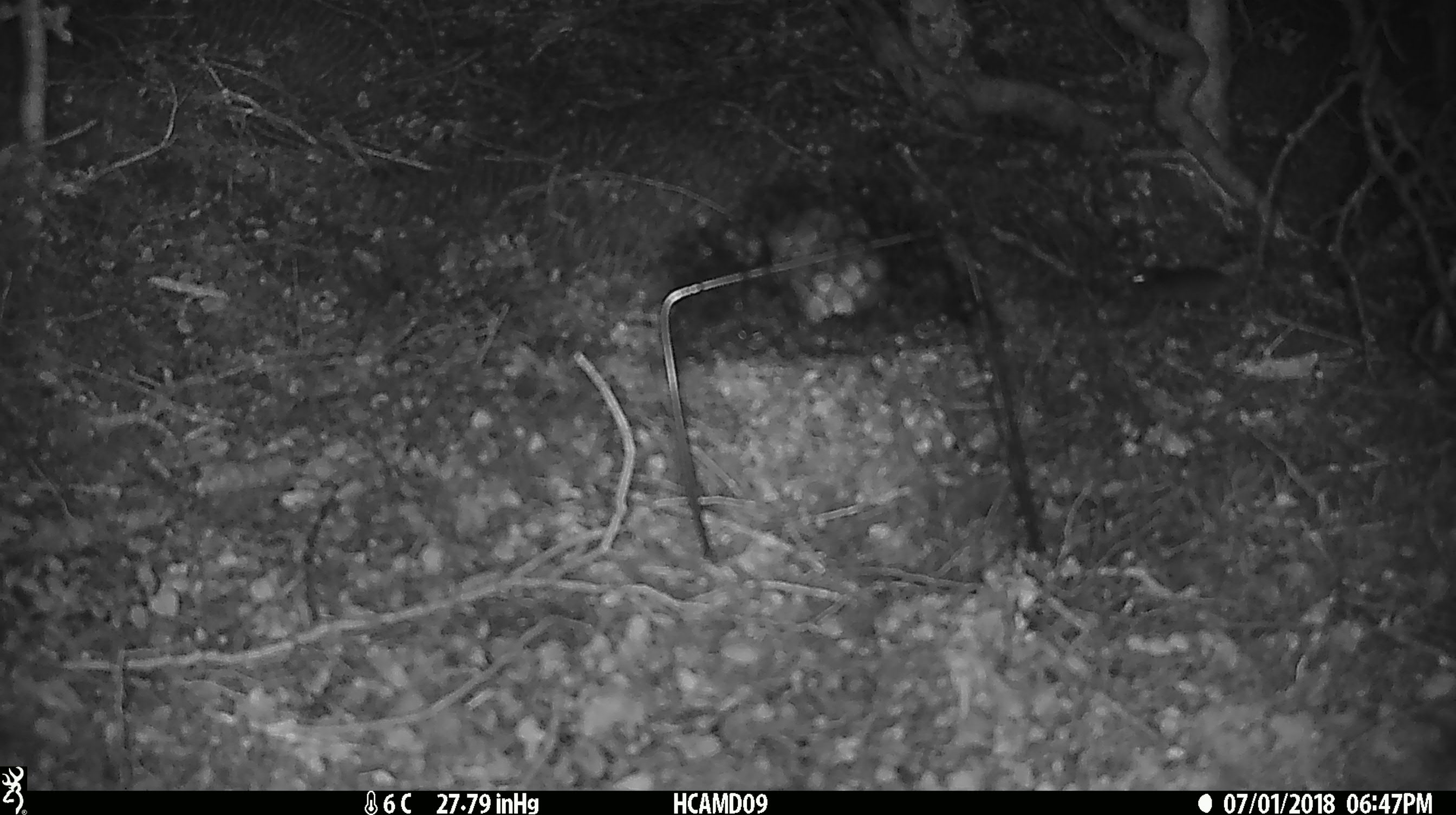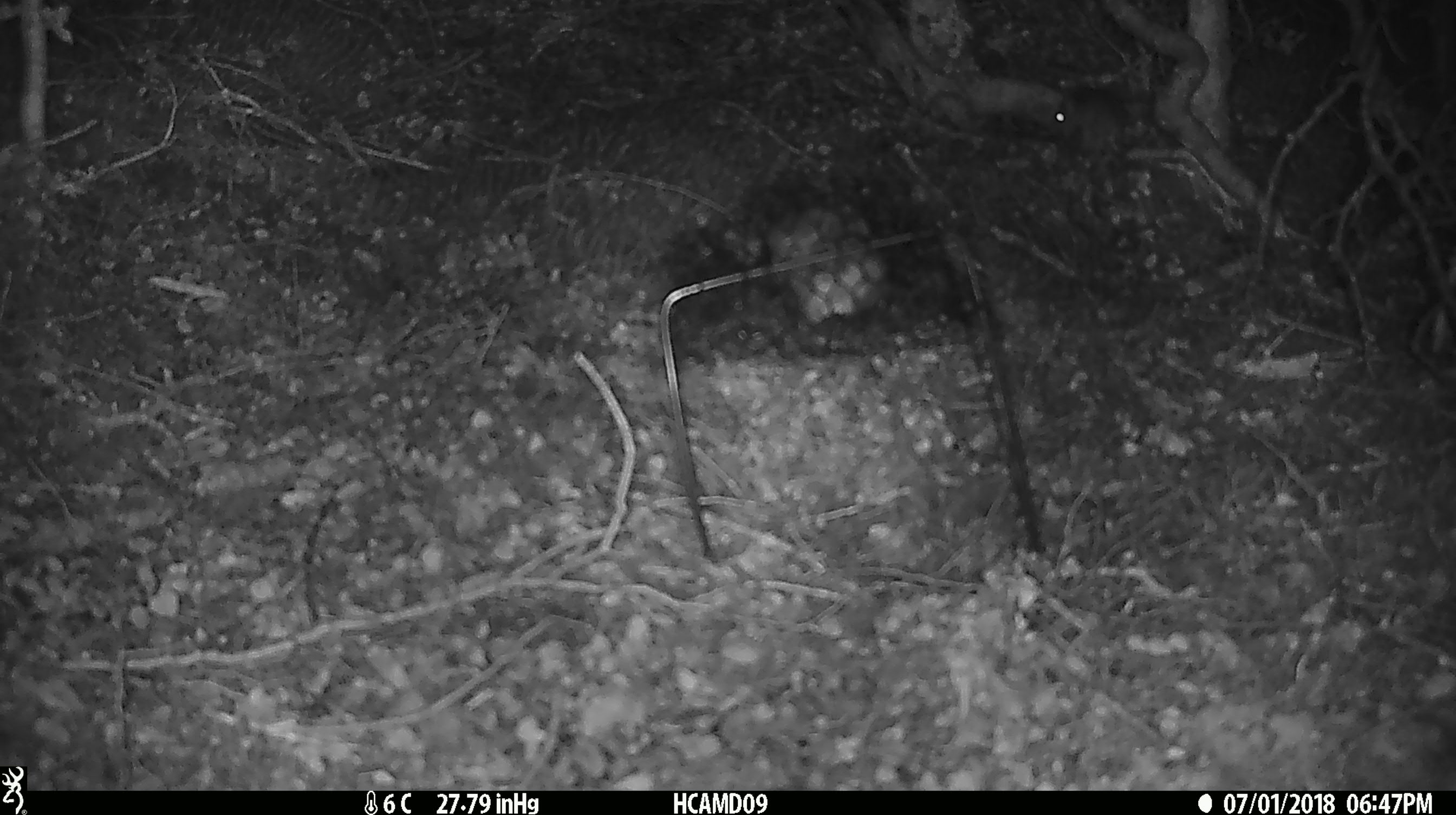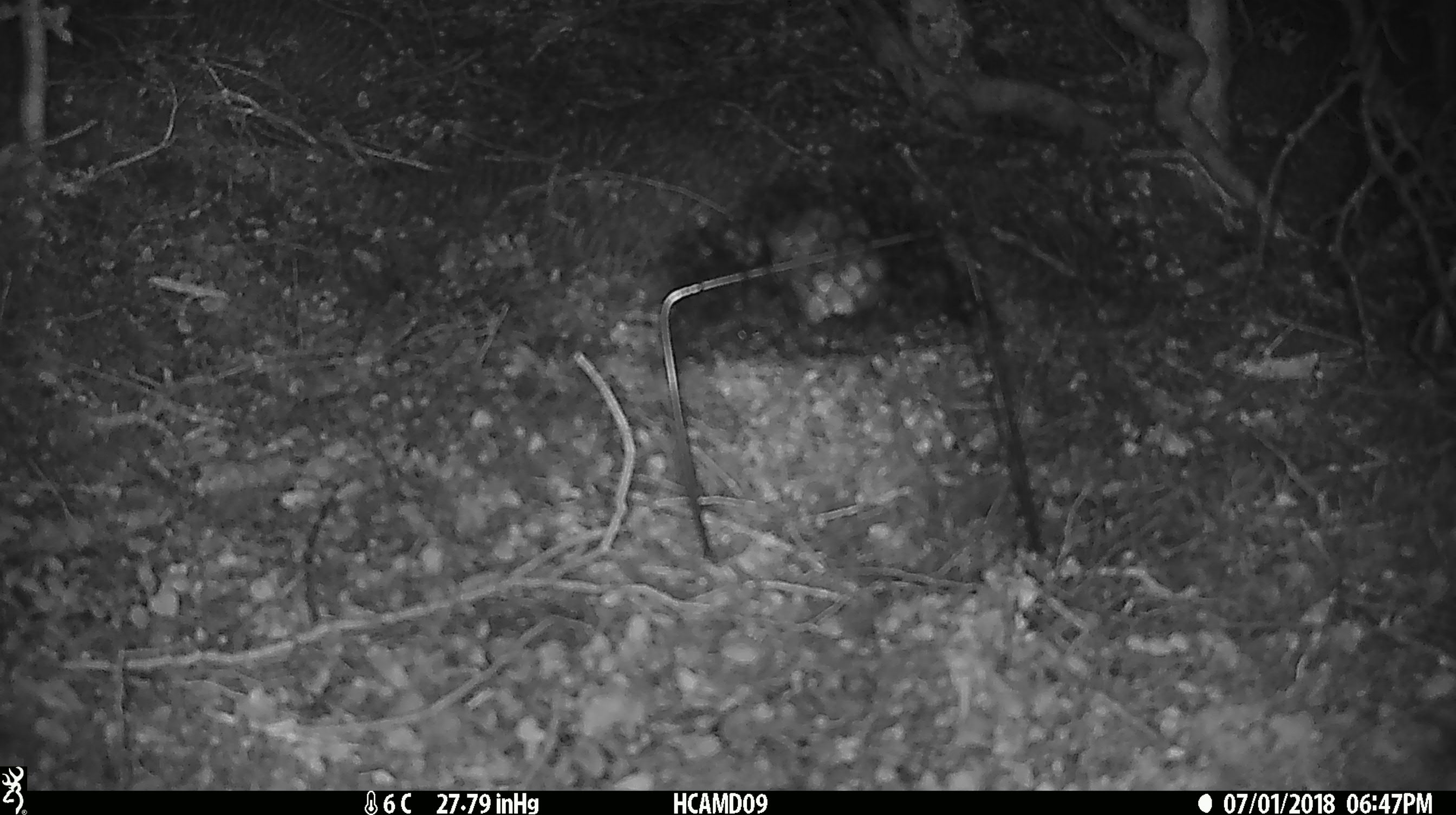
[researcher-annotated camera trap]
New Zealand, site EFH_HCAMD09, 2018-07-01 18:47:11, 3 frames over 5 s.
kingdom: Animalia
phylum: Chordata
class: Mammalia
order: Rodentia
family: Muridae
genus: Mus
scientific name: Mus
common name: mouse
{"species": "mouse (Mus)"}